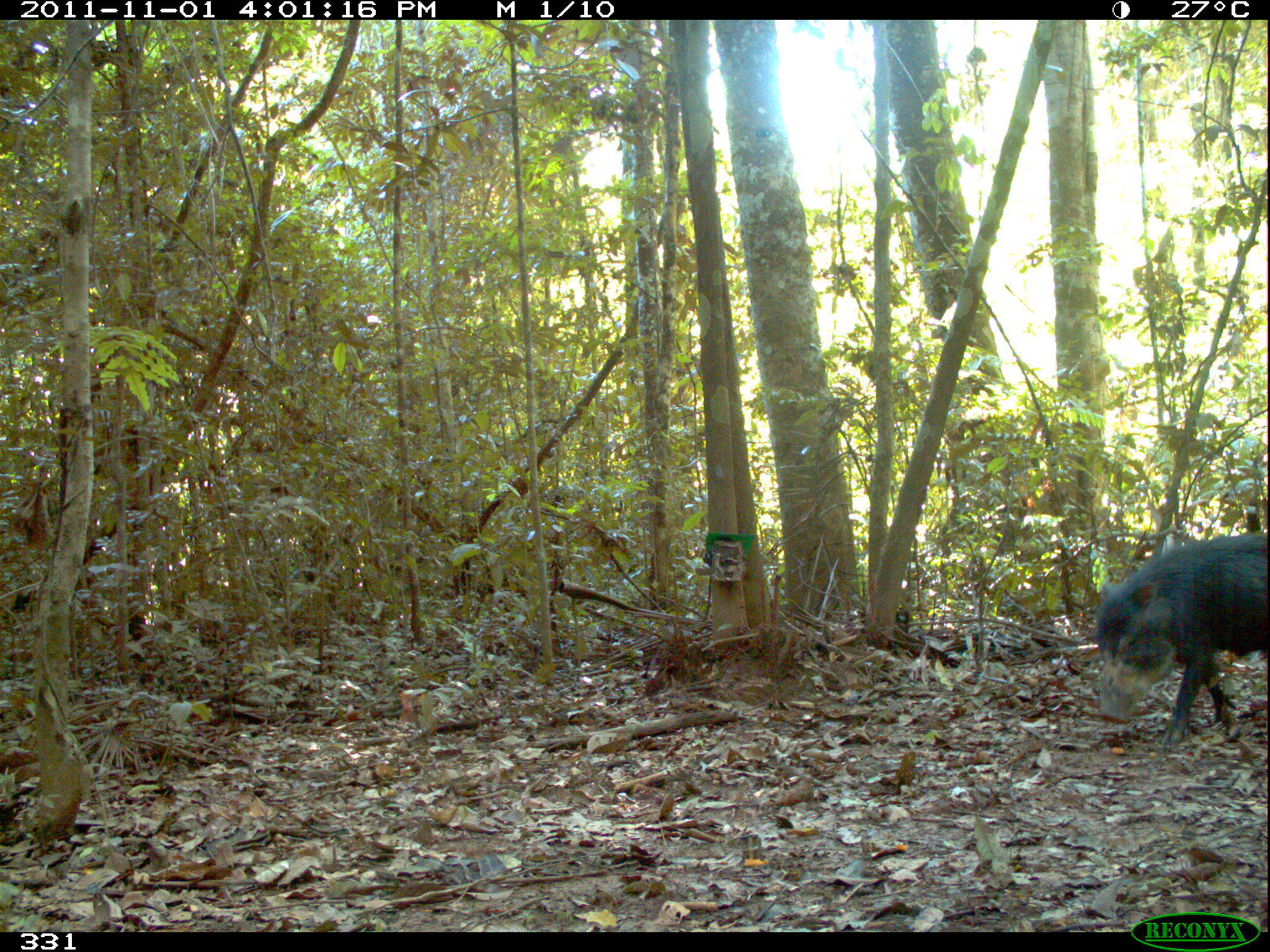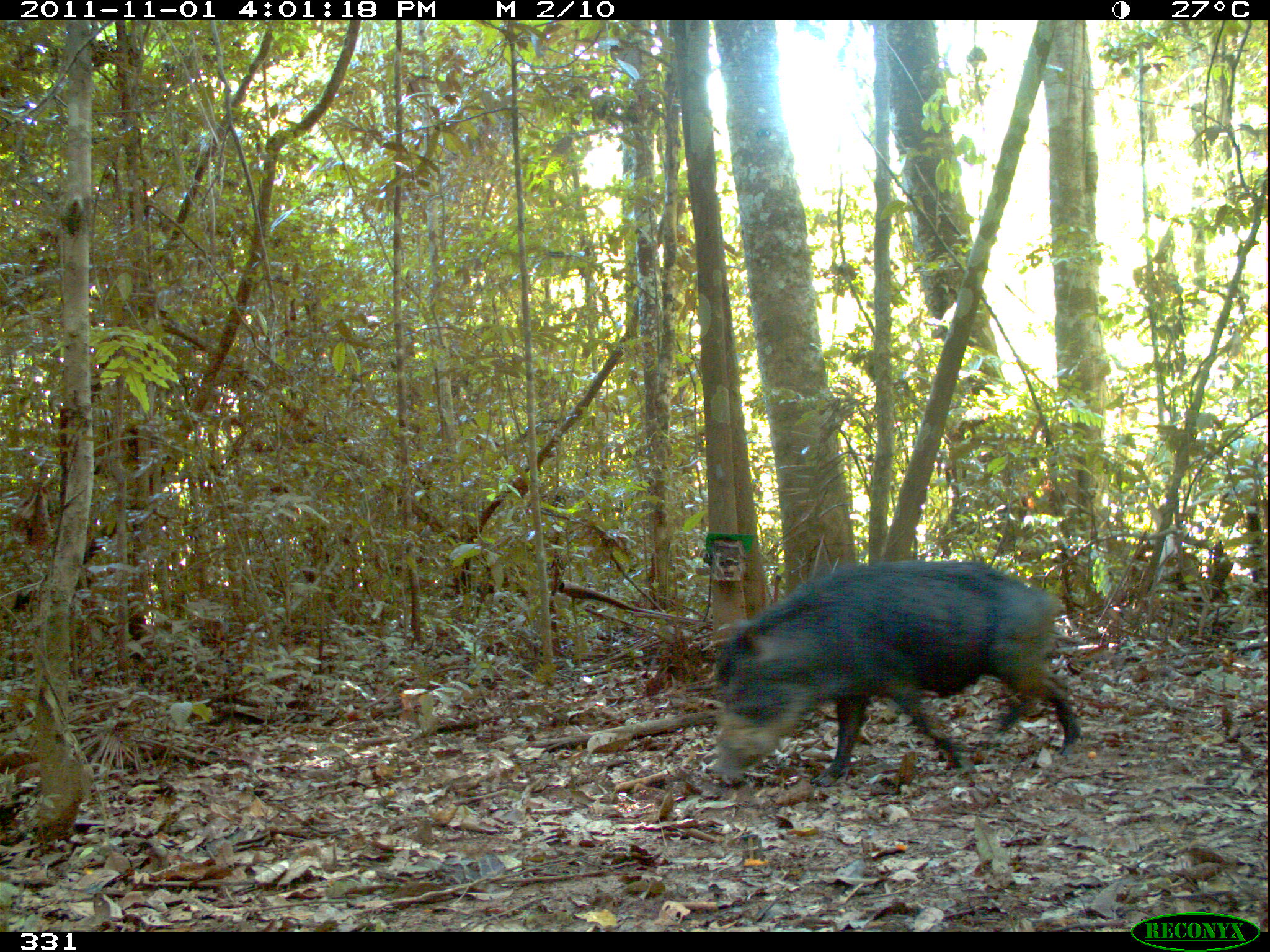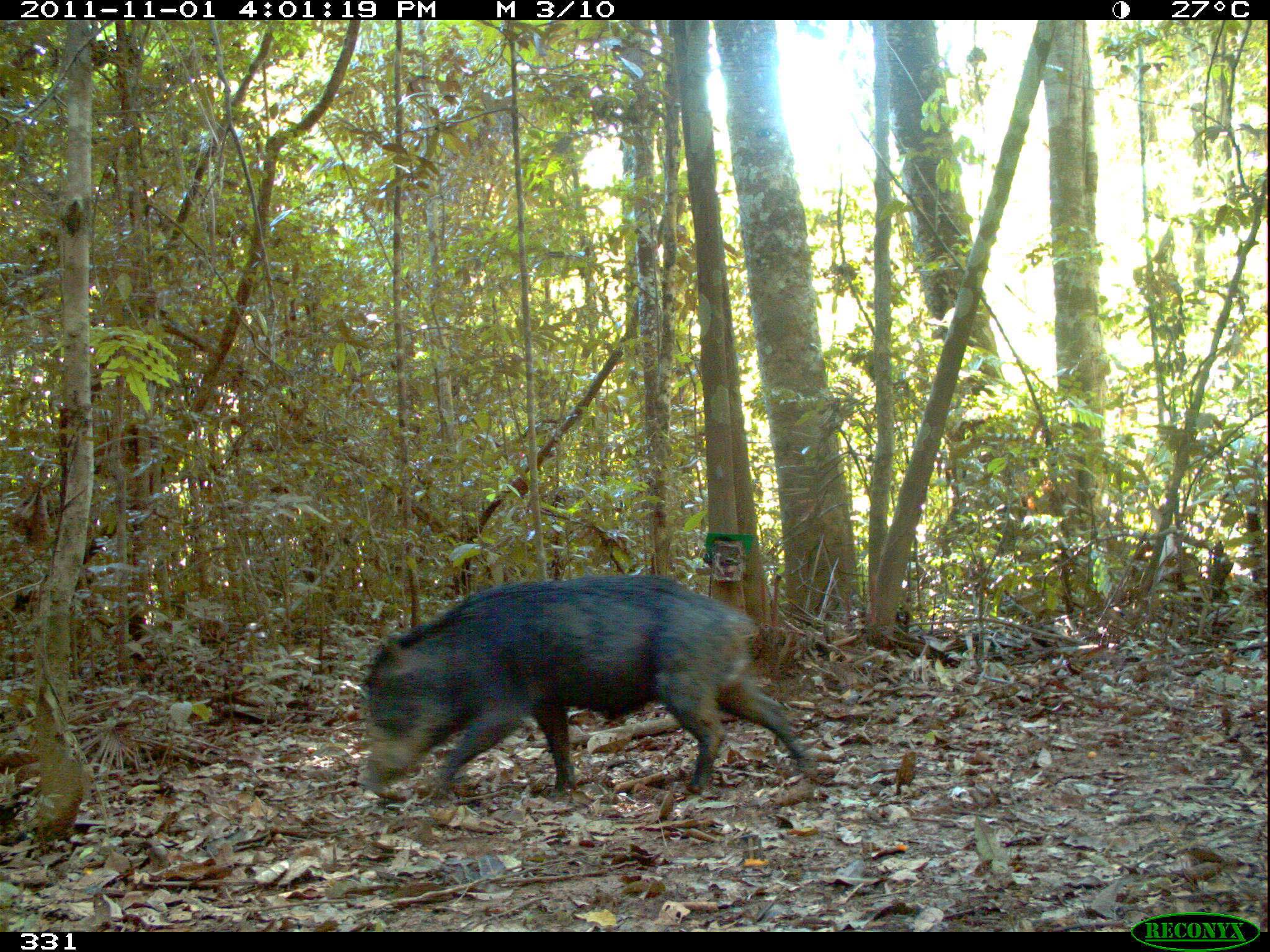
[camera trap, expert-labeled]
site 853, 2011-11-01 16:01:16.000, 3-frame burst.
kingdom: Animalia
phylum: Chordata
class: Mammalia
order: Artiodactyla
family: Tayassuidae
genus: Tayassu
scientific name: Tayassu pecari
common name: white-lipped peccary